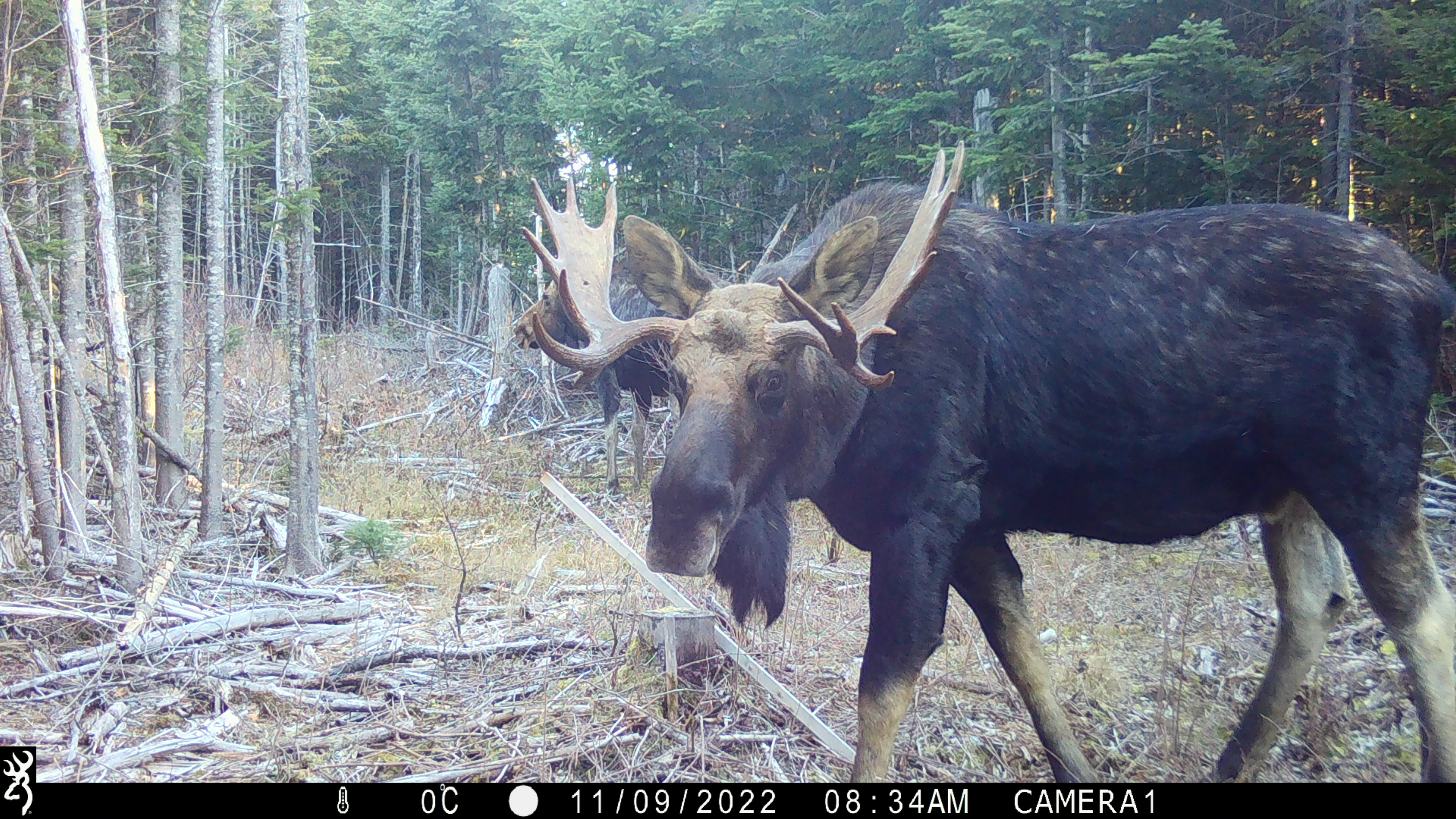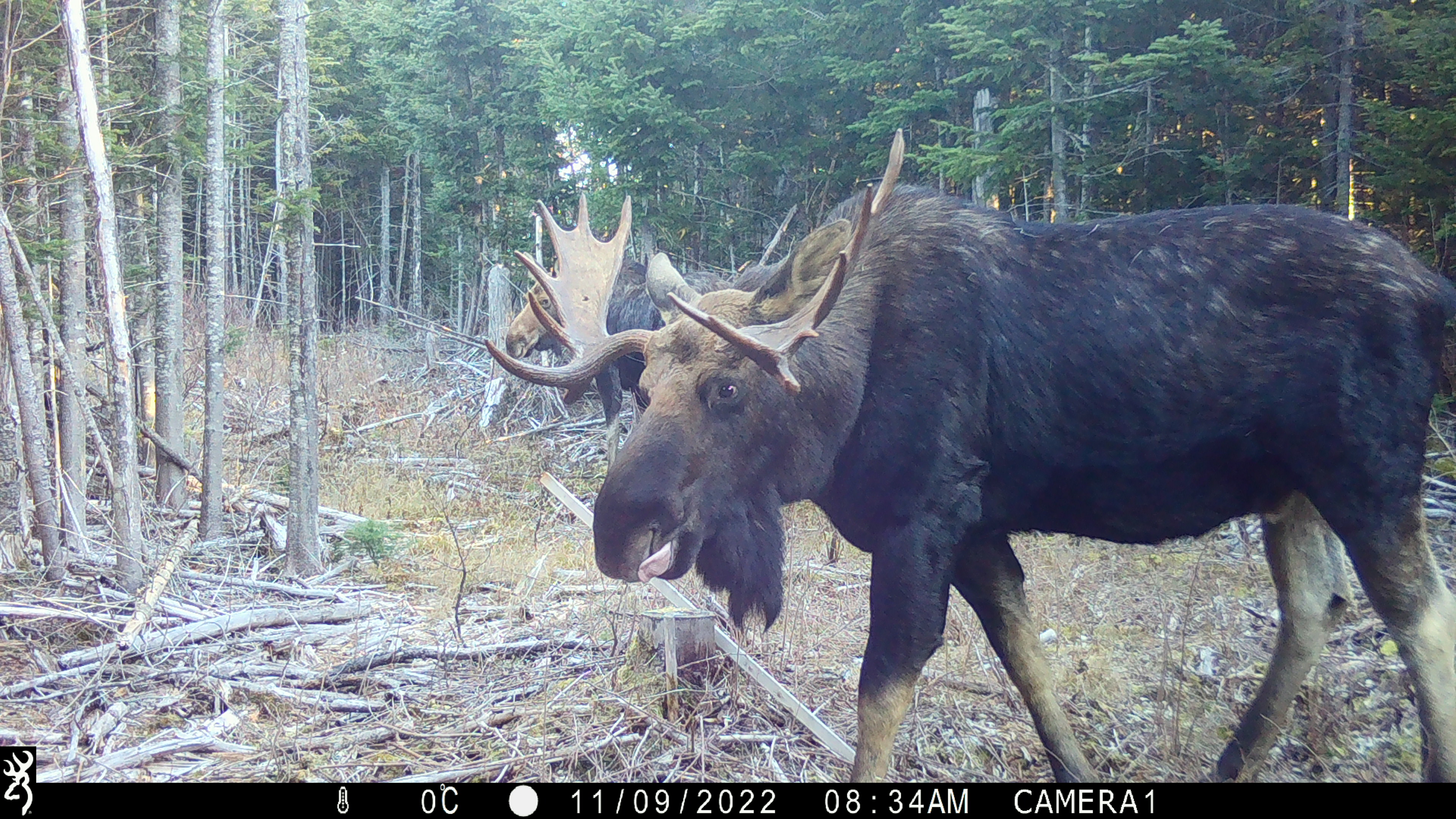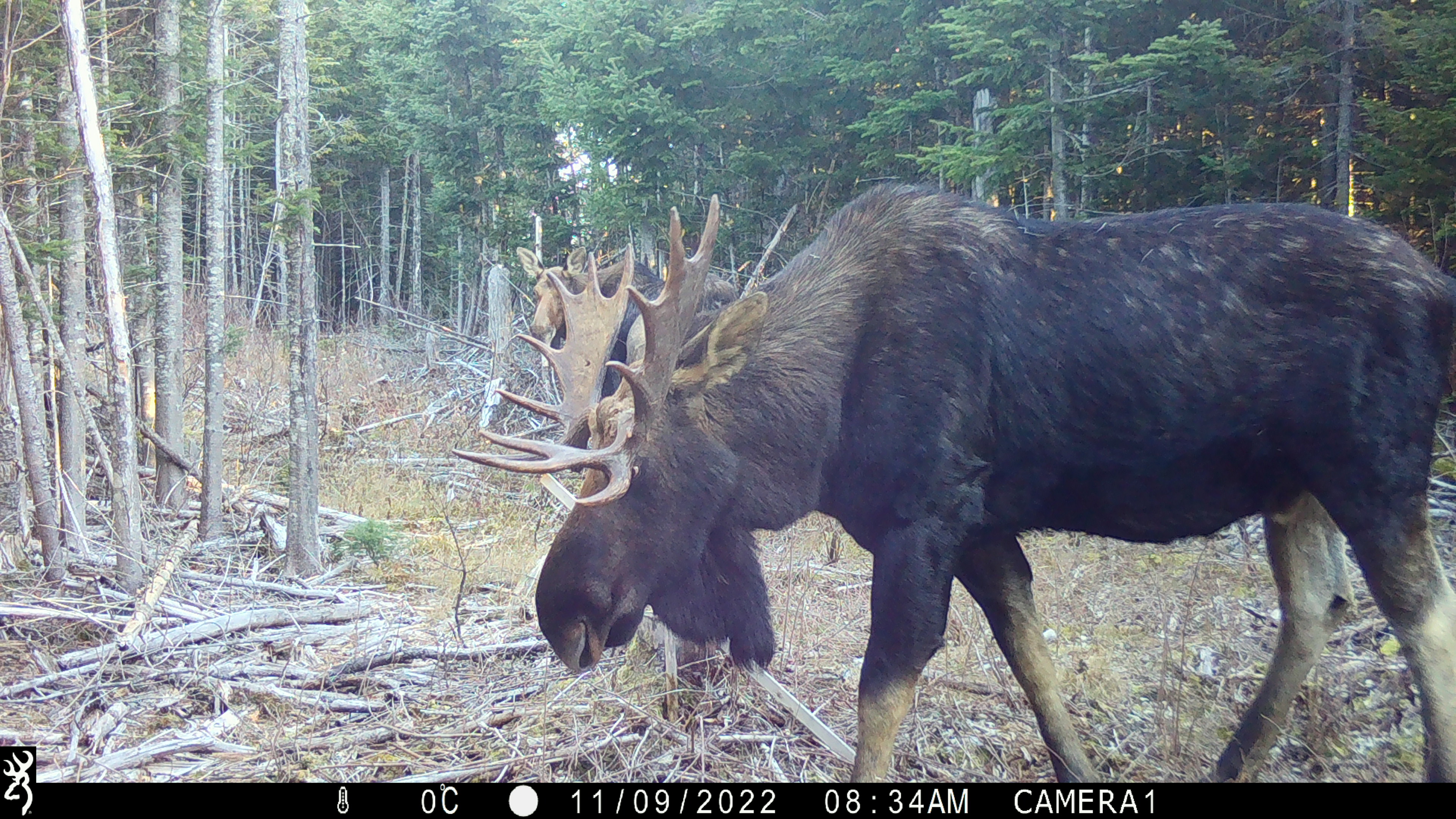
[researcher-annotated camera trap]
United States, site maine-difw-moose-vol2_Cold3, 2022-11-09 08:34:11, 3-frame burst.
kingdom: Animalia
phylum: Chordata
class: Mammalia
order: Artiodactyla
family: Cervidae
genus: Alces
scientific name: Alces alces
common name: moose